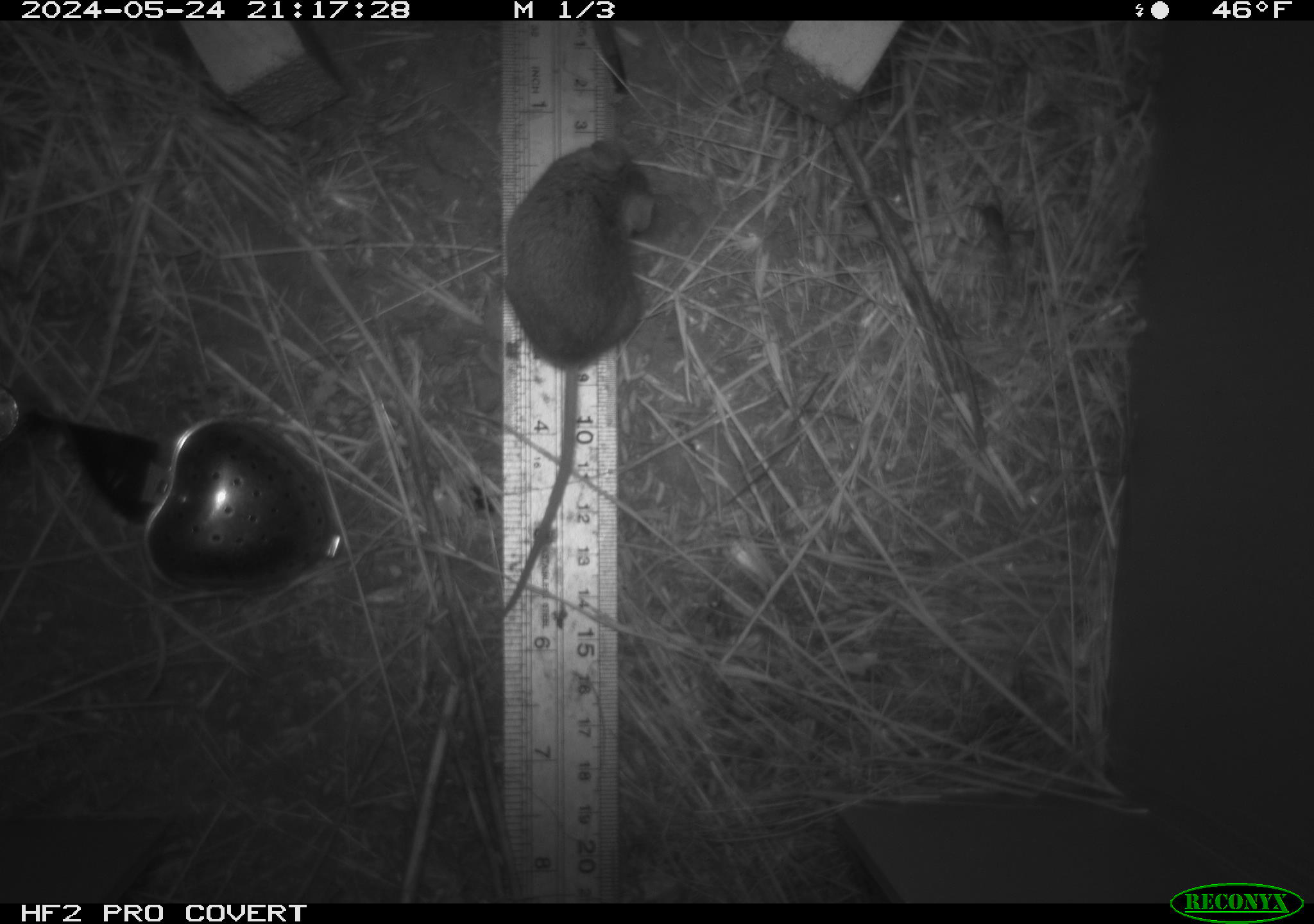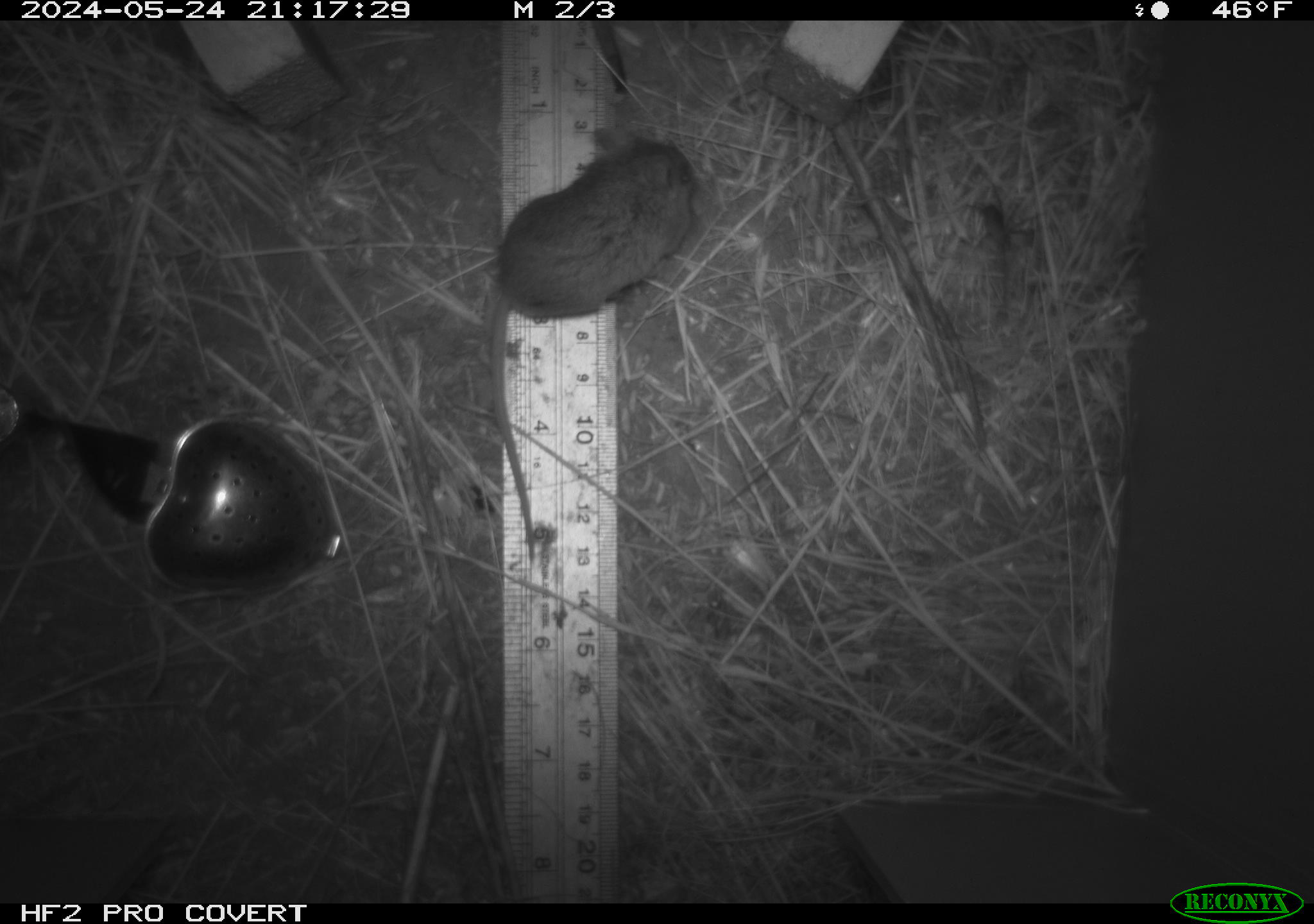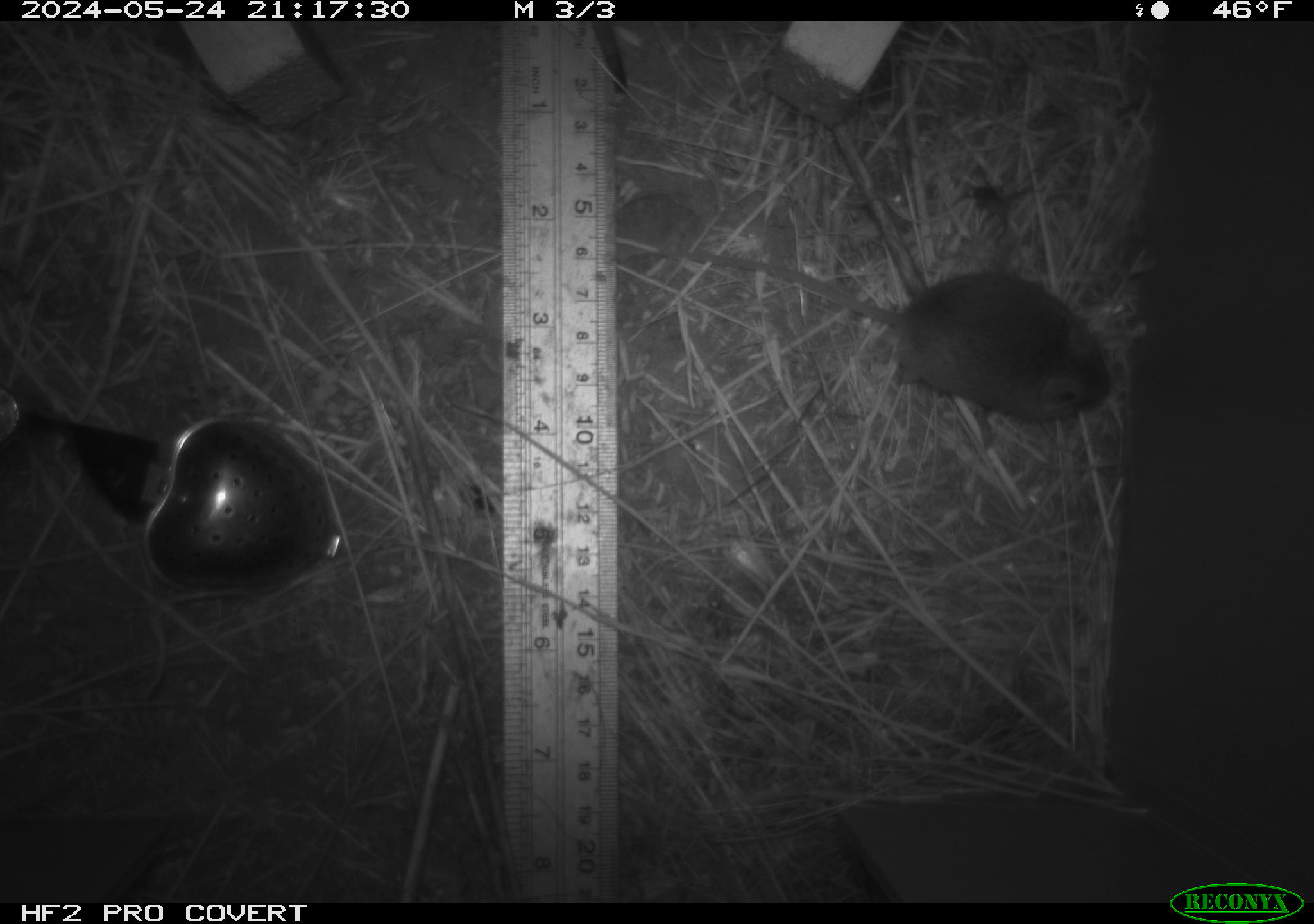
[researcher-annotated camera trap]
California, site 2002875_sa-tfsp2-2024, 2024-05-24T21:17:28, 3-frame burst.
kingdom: Animalia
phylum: Chordata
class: Mammalia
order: Rodentia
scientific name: Rodentia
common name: mouse species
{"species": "mouse species (Rodentia)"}